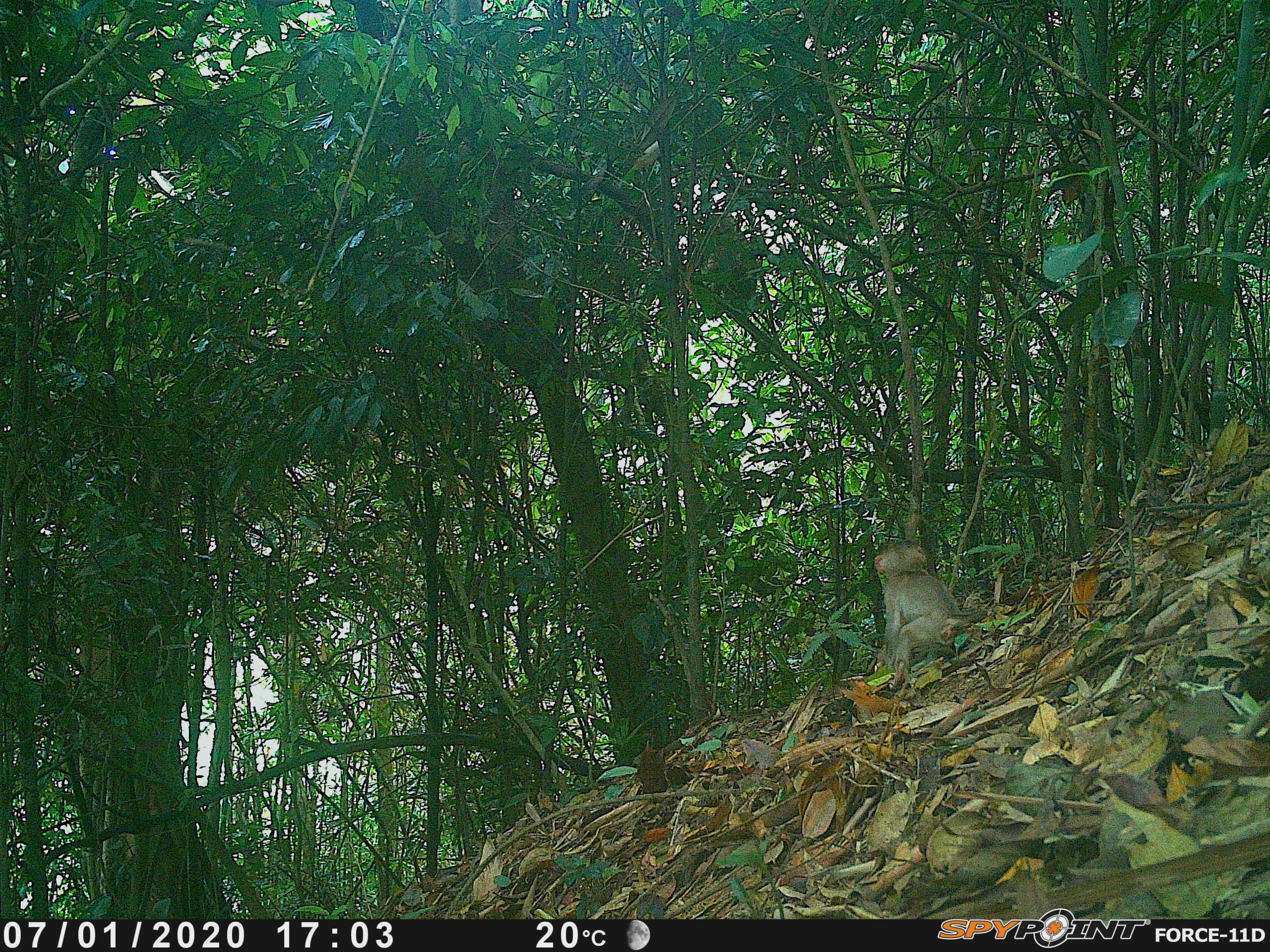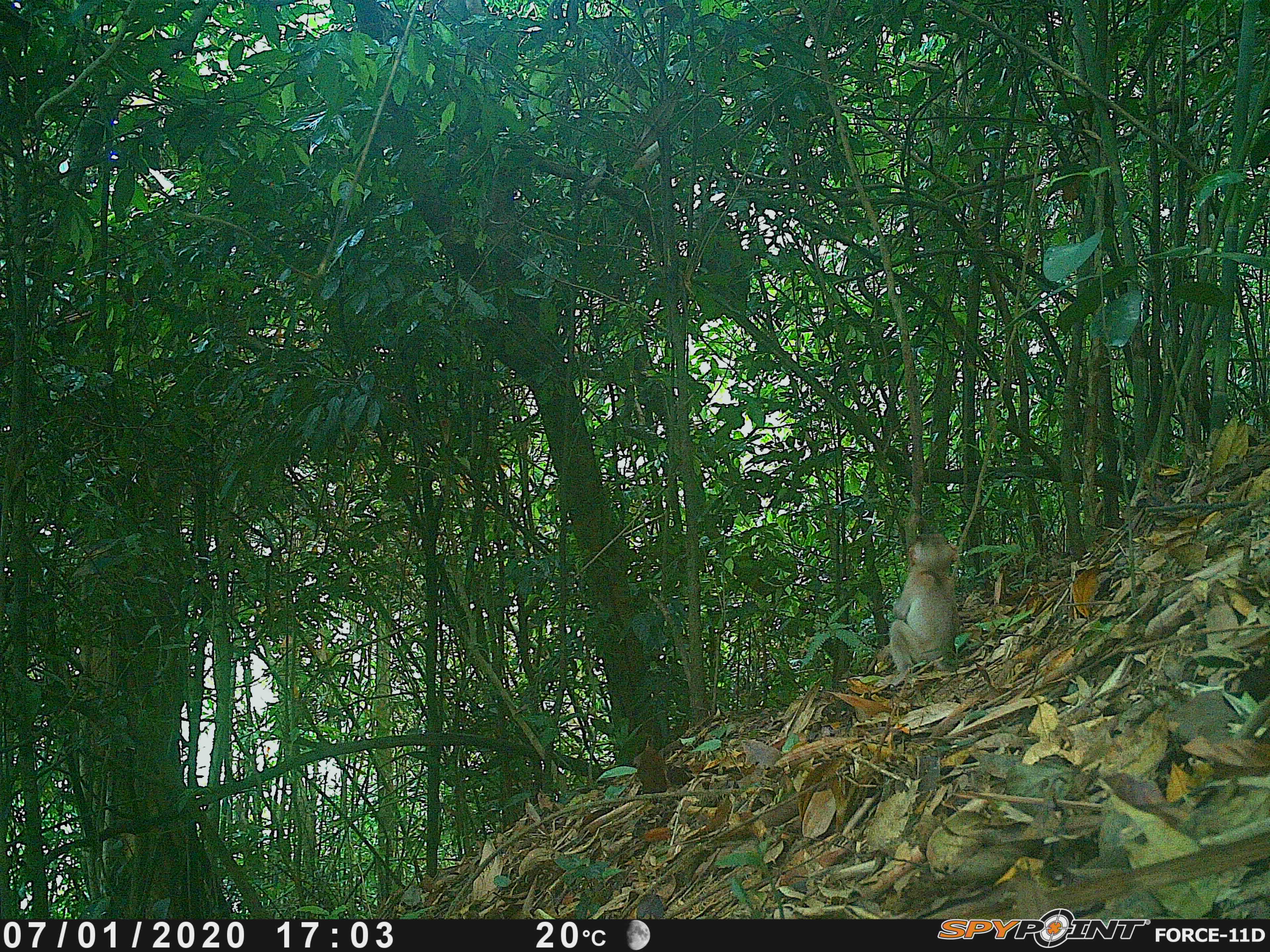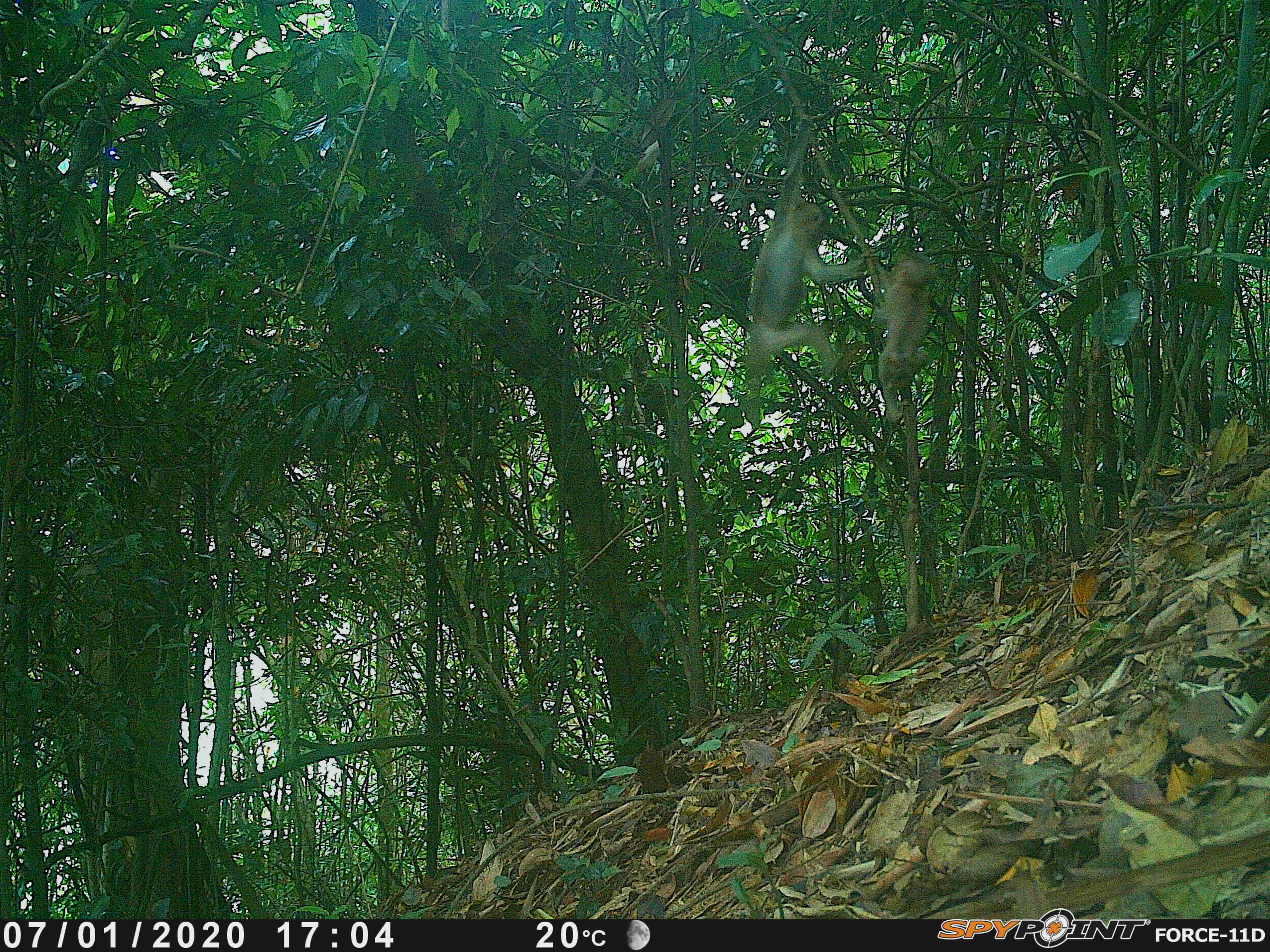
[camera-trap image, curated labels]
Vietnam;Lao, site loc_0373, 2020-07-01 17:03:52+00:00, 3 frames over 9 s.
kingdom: Animalia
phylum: Chordata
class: Mammalia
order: Primates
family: Cercopithecidae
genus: Macaca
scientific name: Macaca nemestrina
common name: pig-tailed macaque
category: pig tailed macaque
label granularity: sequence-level